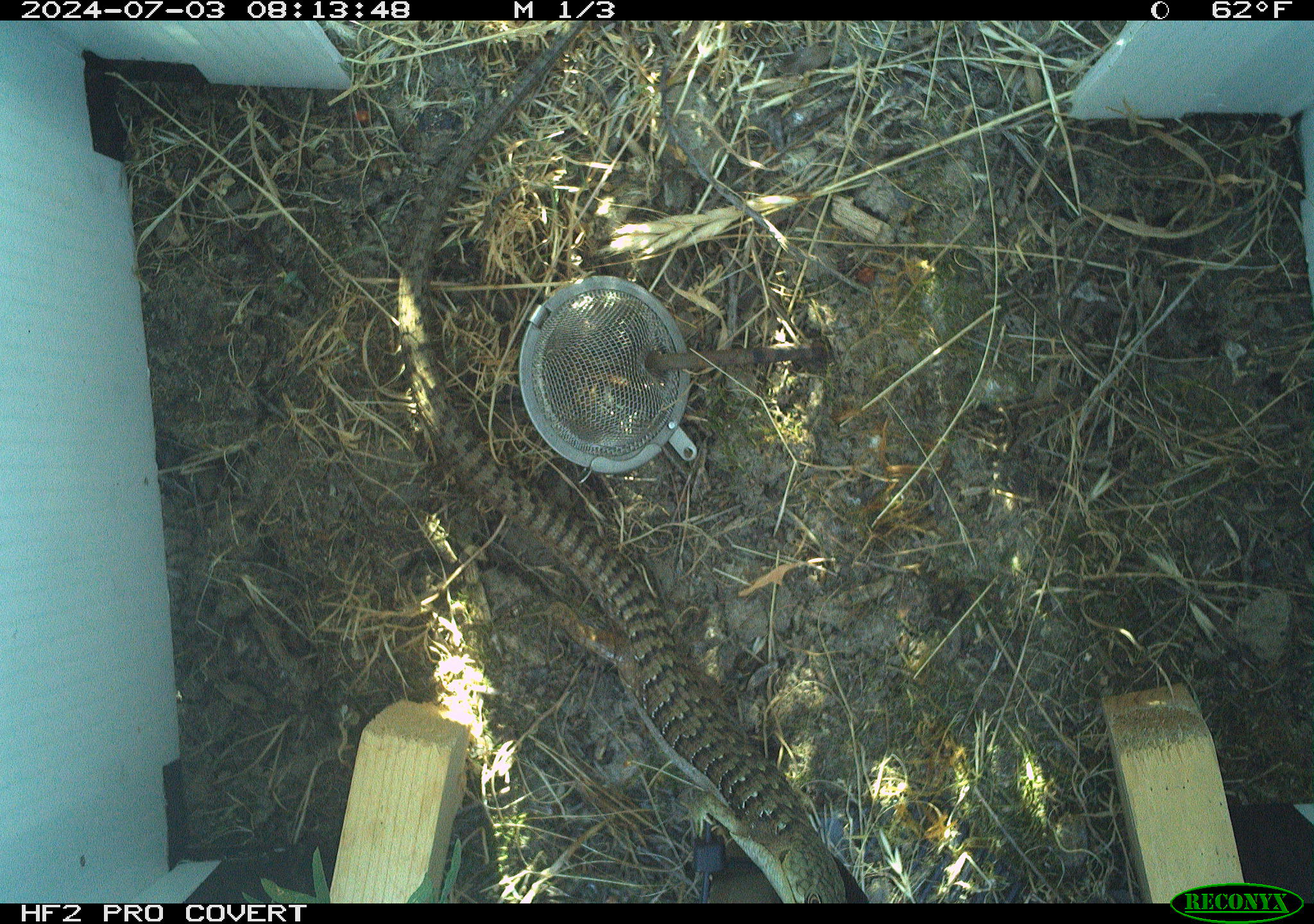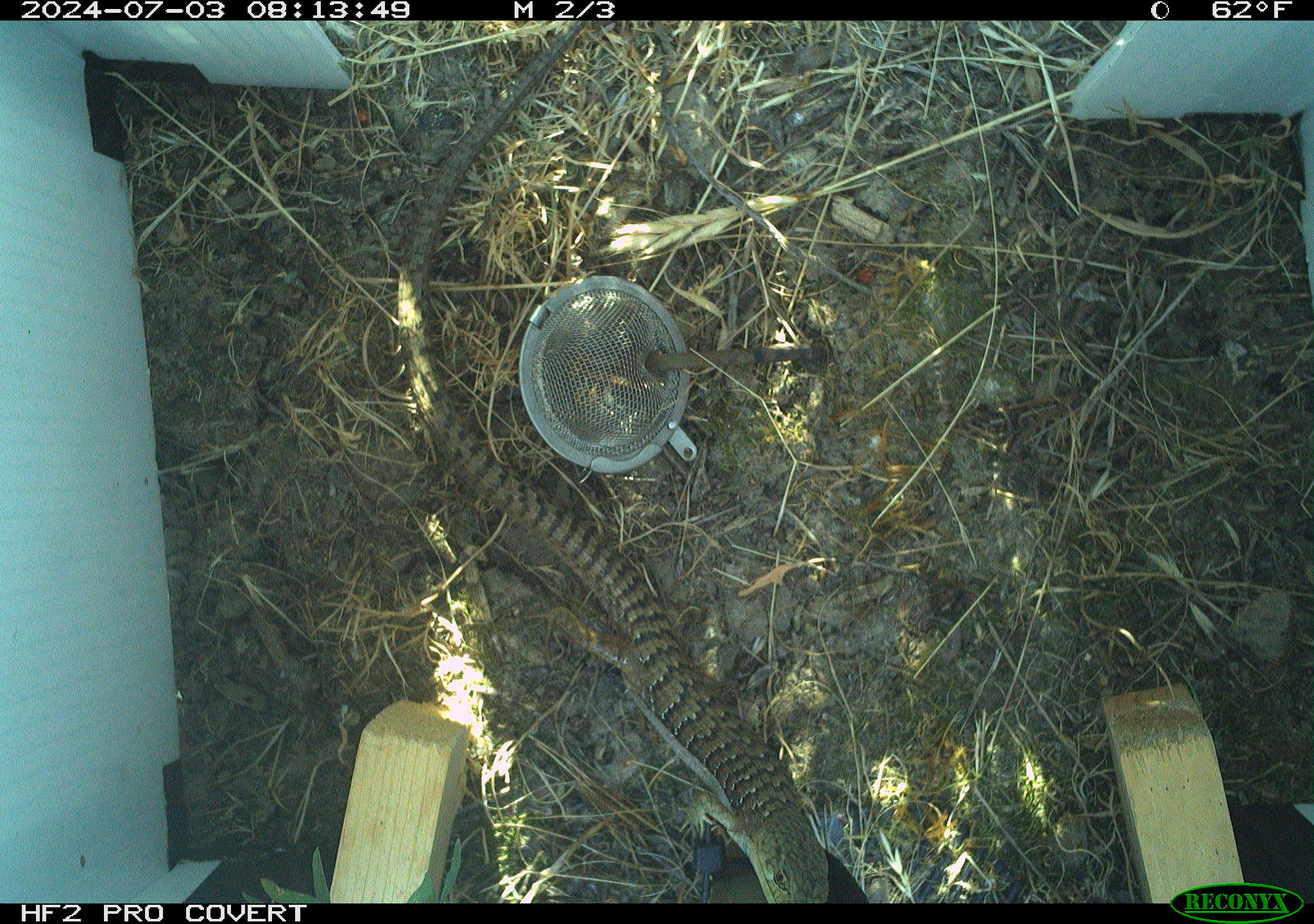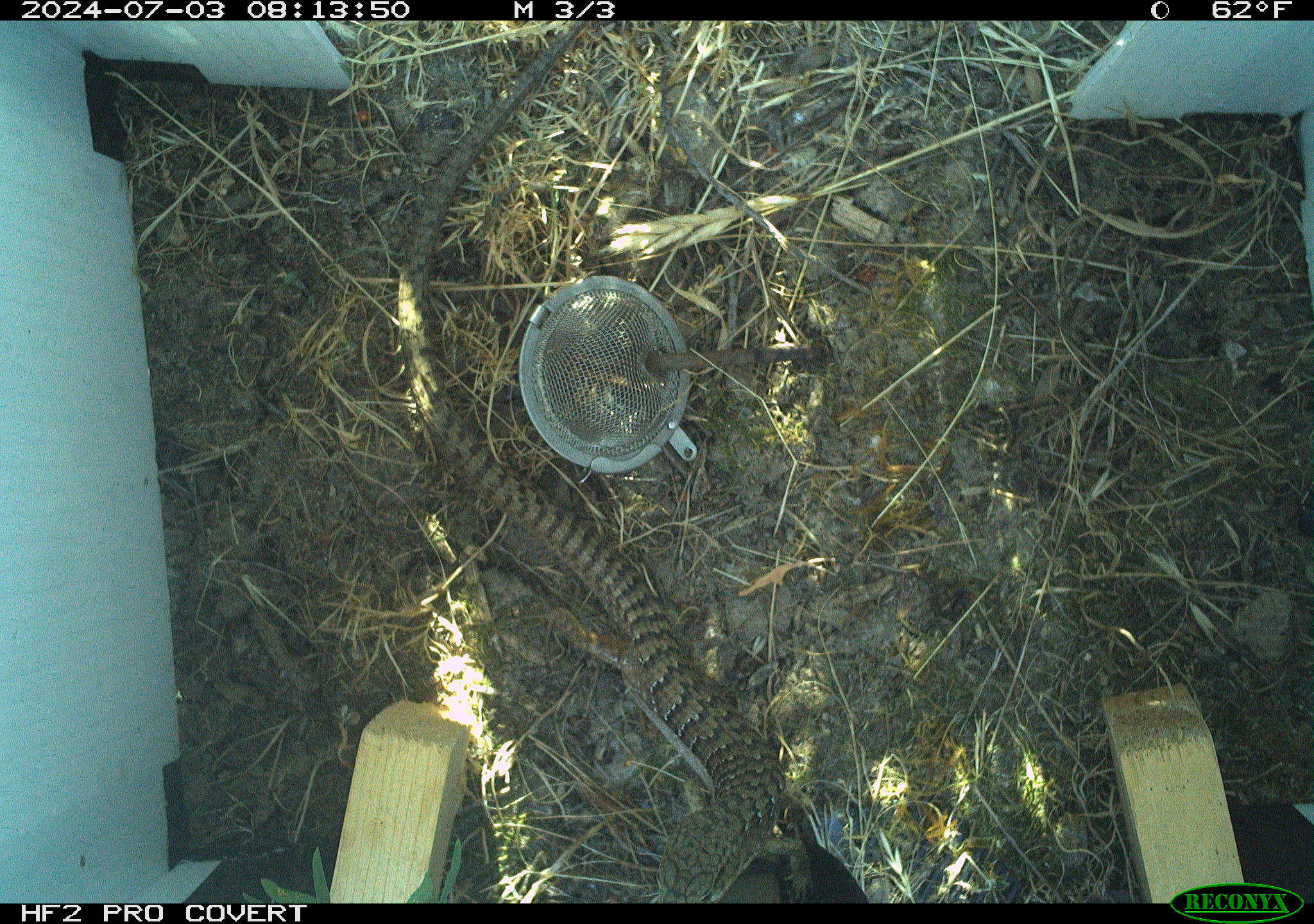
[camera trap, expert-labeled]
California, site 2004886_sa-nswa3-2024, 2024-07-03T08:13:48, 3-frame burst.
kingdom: Animalia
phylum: Chordata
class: Reptilia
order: Squamata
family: Anguidae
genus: Elgaria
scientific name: Elgaria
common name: alligator lizards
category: elgaria species